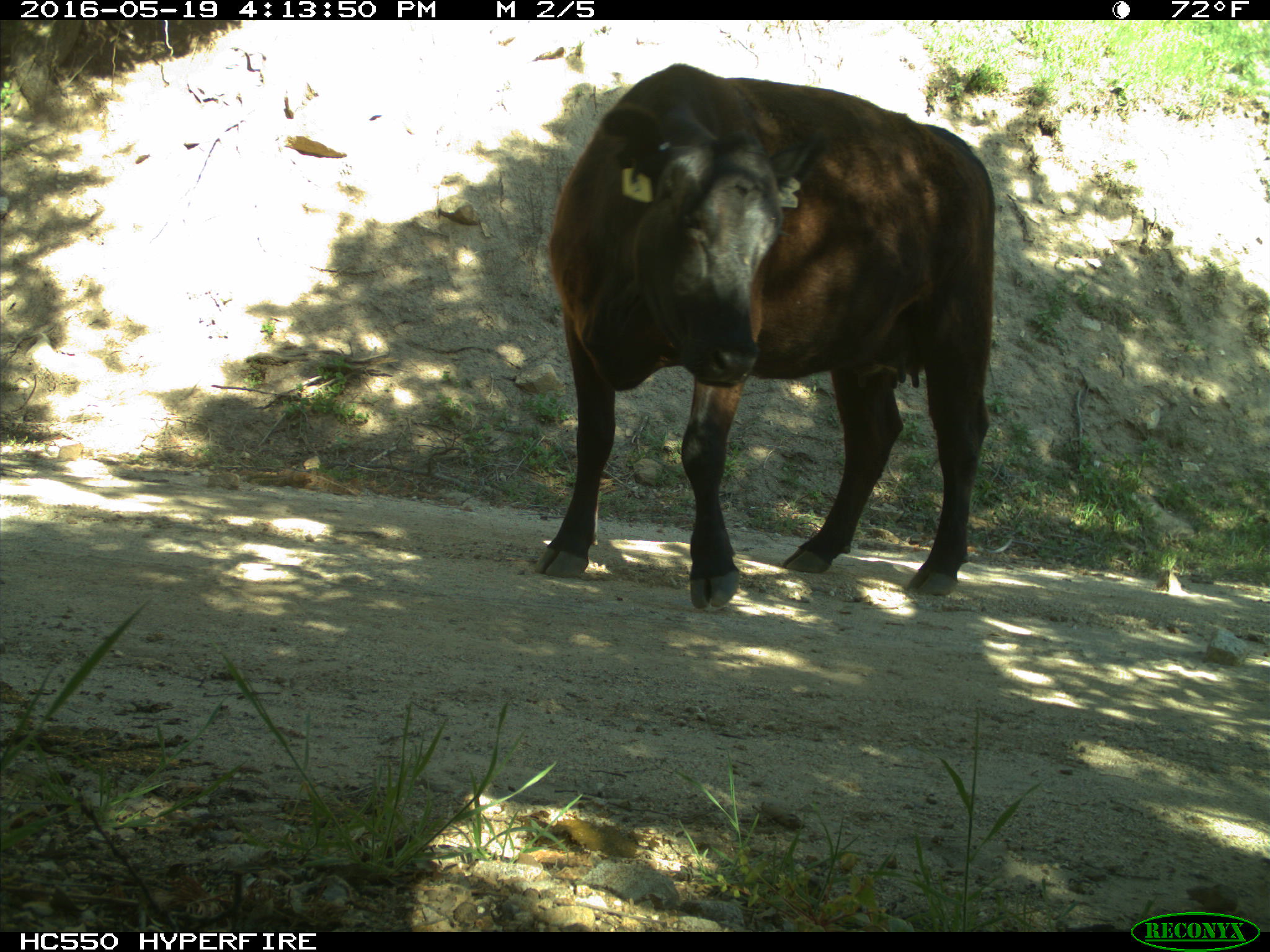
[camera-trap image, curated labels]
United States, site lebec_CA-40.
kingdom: Animalia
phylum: Chordata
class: Mammalia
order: Artiodactyla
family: Bovidae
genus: Bos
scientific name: Bos taurus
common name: domestic cow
Bos taurus (domestic cow).